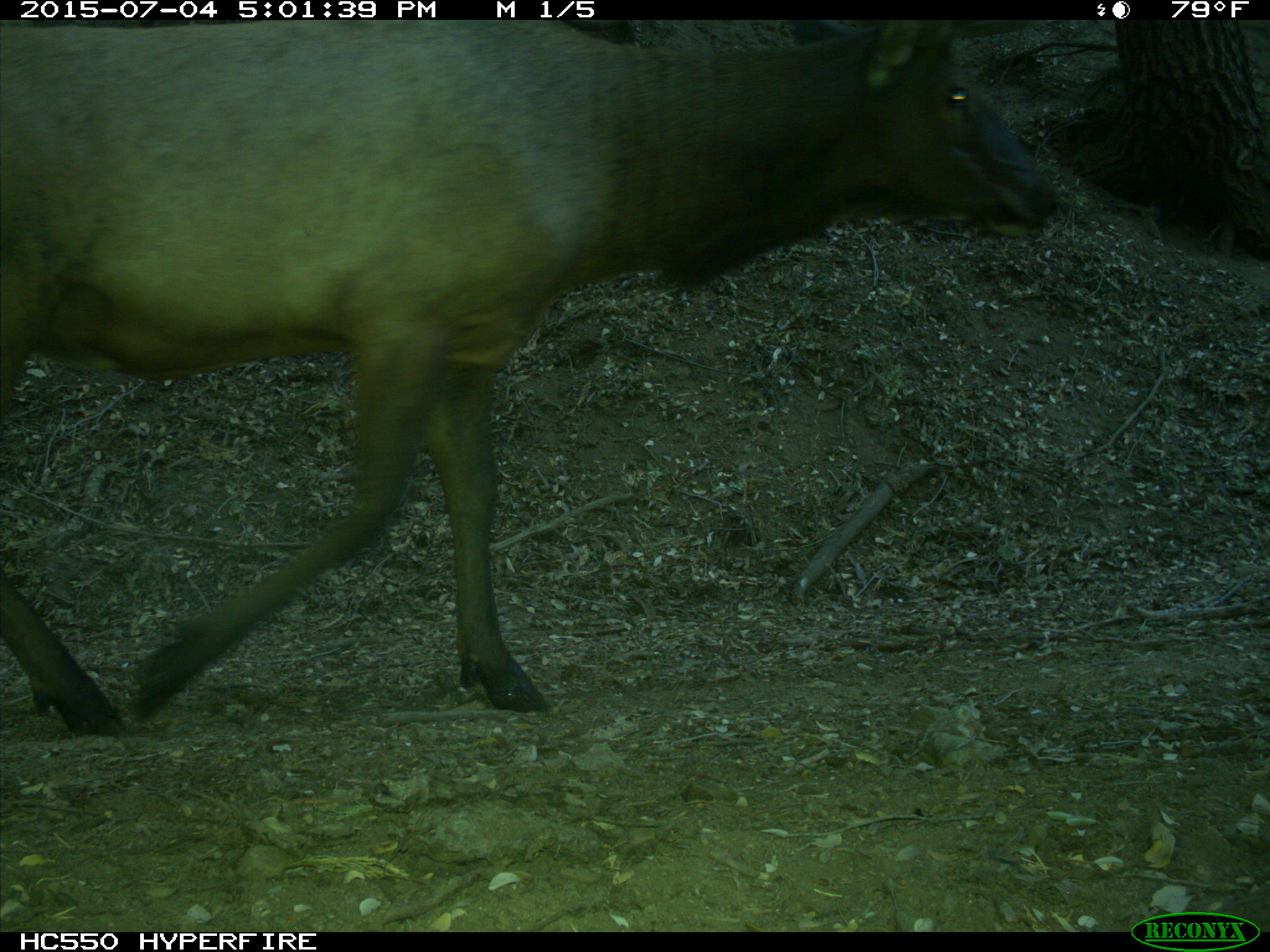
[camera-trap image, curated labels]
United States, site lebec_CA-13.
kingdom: Animalia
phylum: Chordata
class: Mammalia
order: Artiodactyla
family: Cervidae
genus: Cervus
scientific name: Cervus canadensis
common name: elk